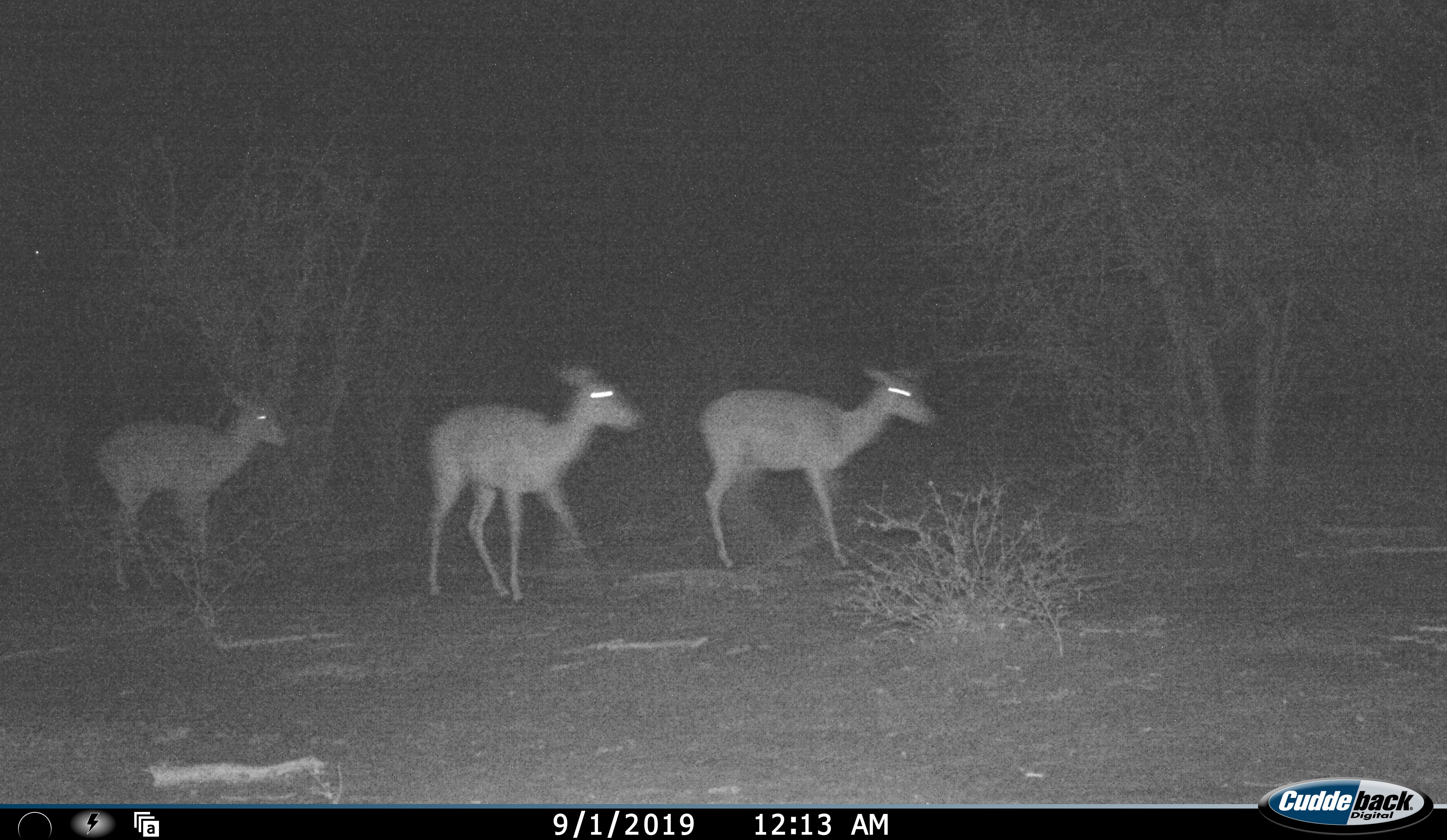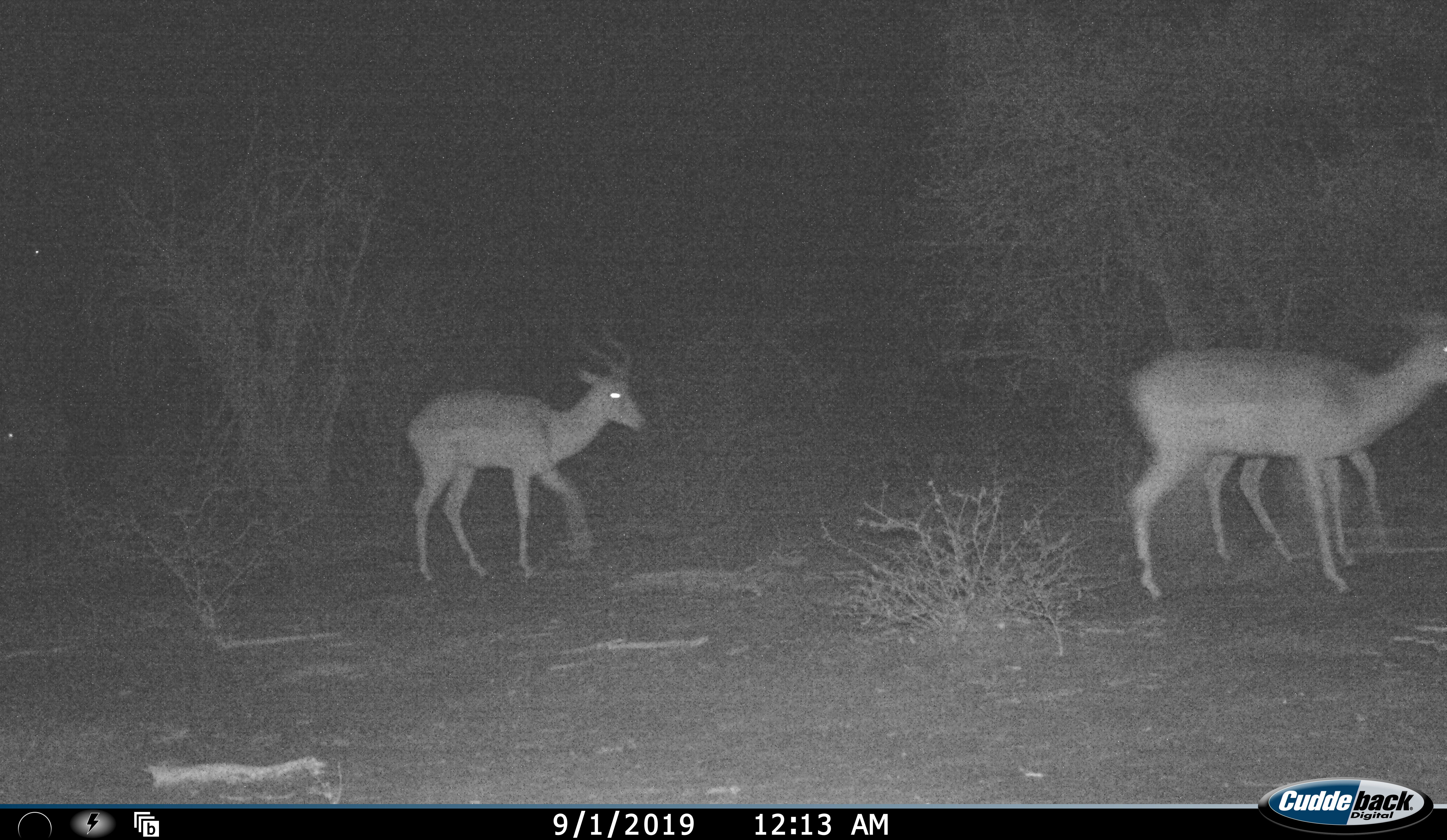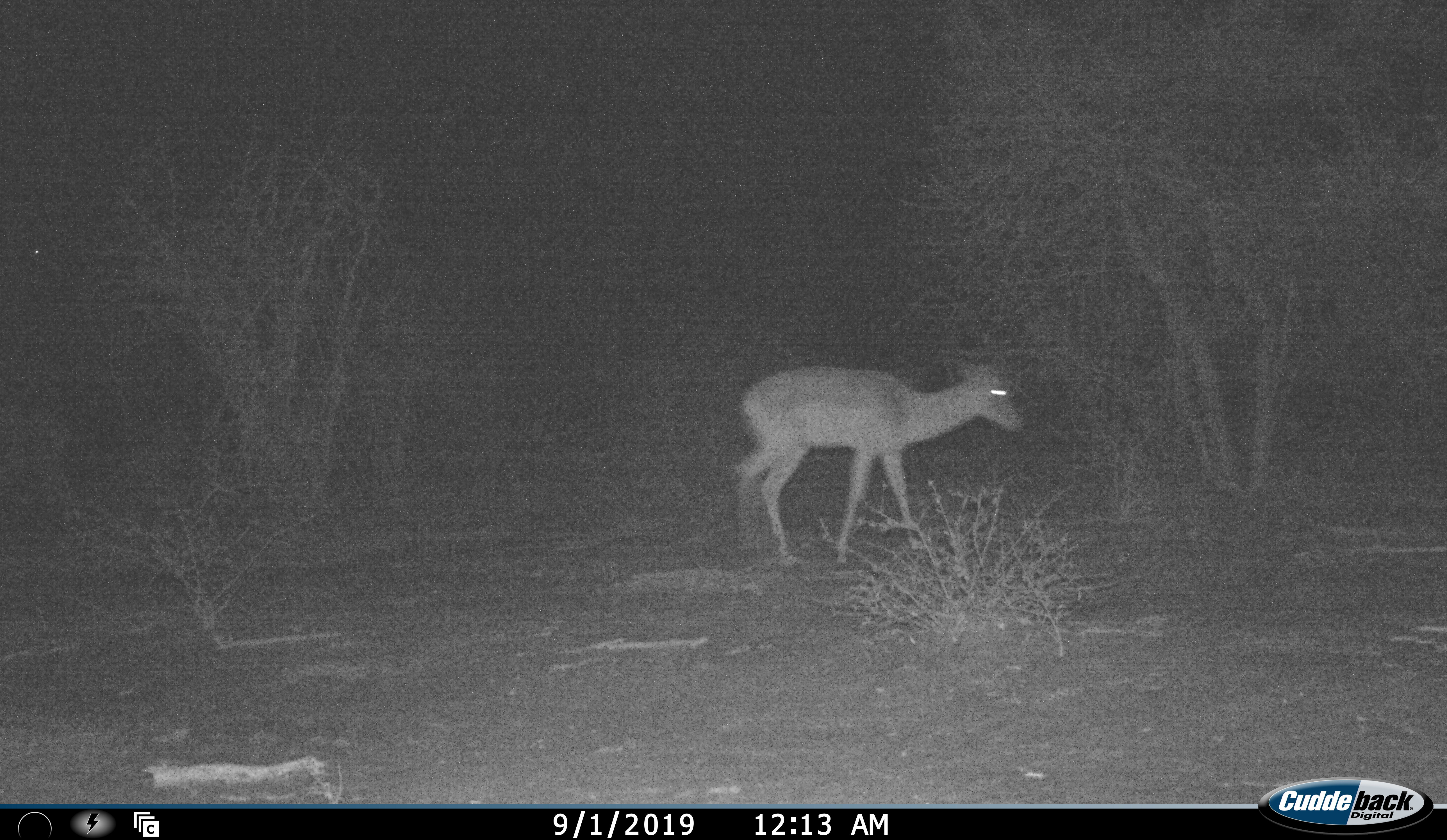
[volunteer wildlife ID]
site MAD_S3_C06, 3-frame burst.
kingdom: Animalia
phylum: Chordata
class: Mammalia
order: Artiodactyla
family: Bovidae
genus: Aepyceros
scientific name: Aepyceros melampus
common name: impala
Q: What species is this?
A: Impala (Aepyceros melampus).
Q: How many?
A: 3.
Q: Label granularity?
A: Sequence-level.